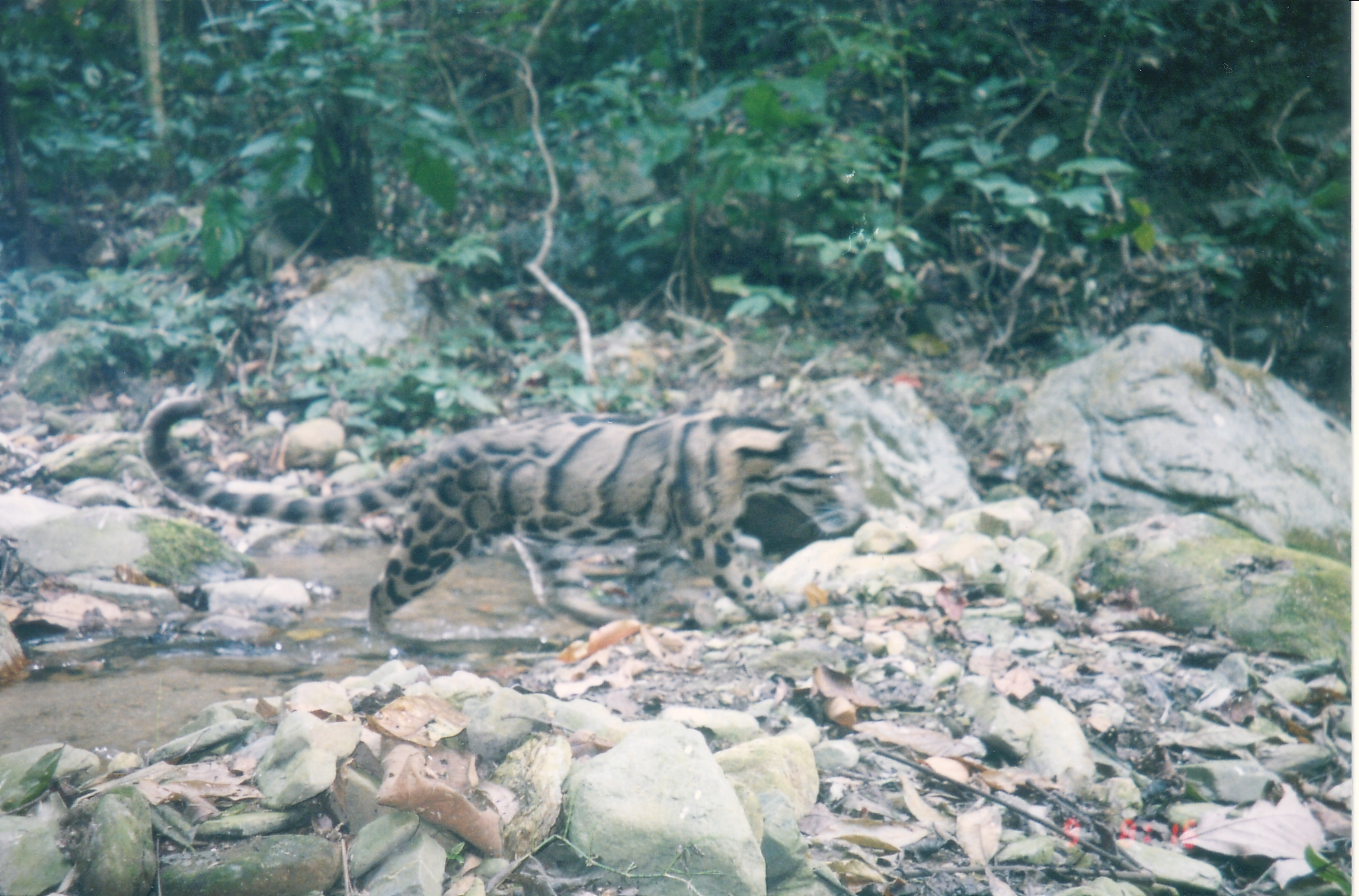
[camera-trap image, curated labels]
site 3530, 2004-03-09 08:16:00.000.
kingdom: Animalia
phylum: Chordata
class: Mammalia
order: Carnivora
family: Felidae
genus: Neofelis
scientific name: Neofelis nebulosa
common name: mainland clouded leopard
Neofelis nebulosa (mainland clouded leopard), count 1.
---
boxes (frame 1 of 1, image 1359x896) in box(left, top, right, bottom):
neofelis nebulosa: box(141, 395, 872, 651)